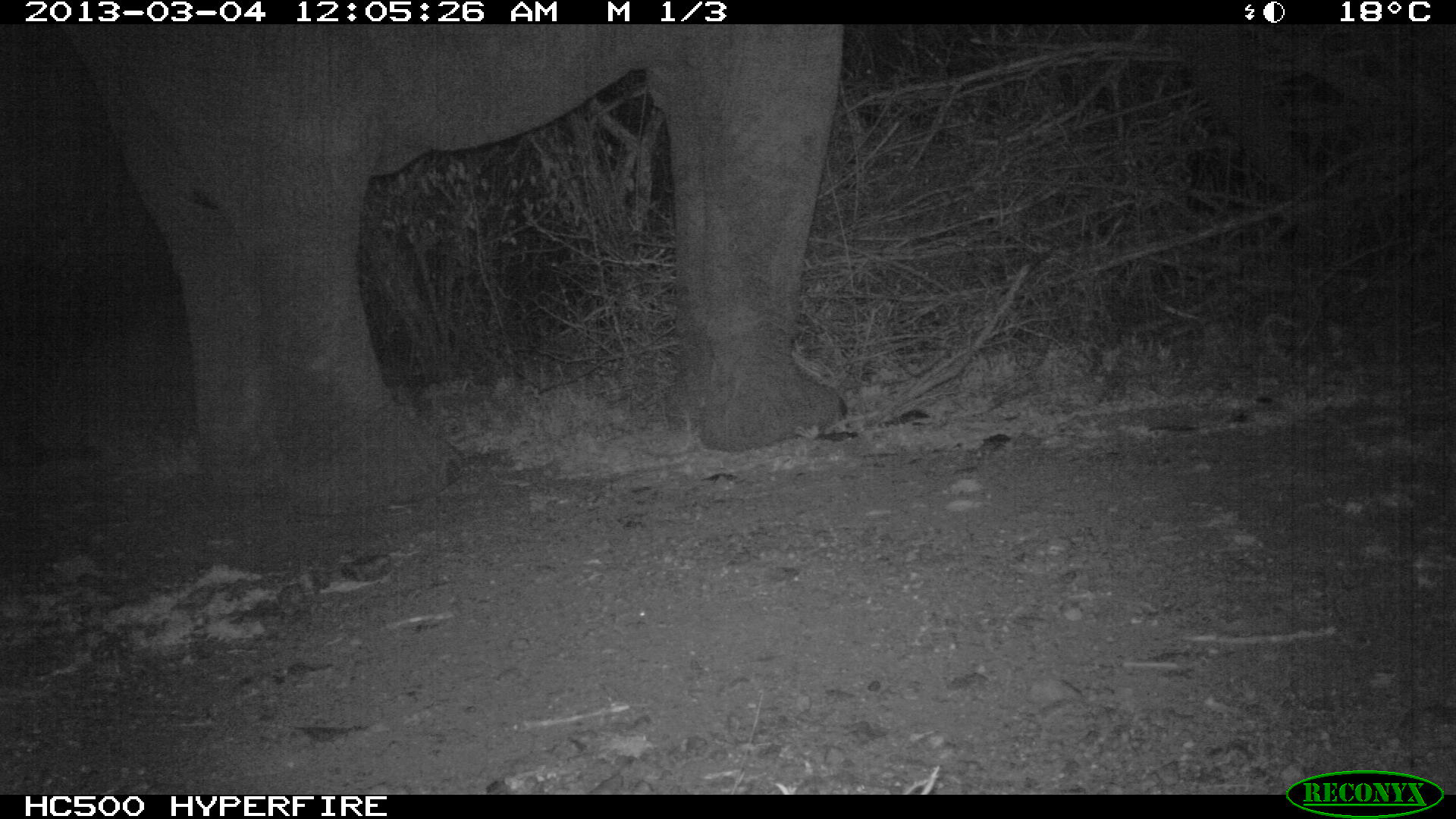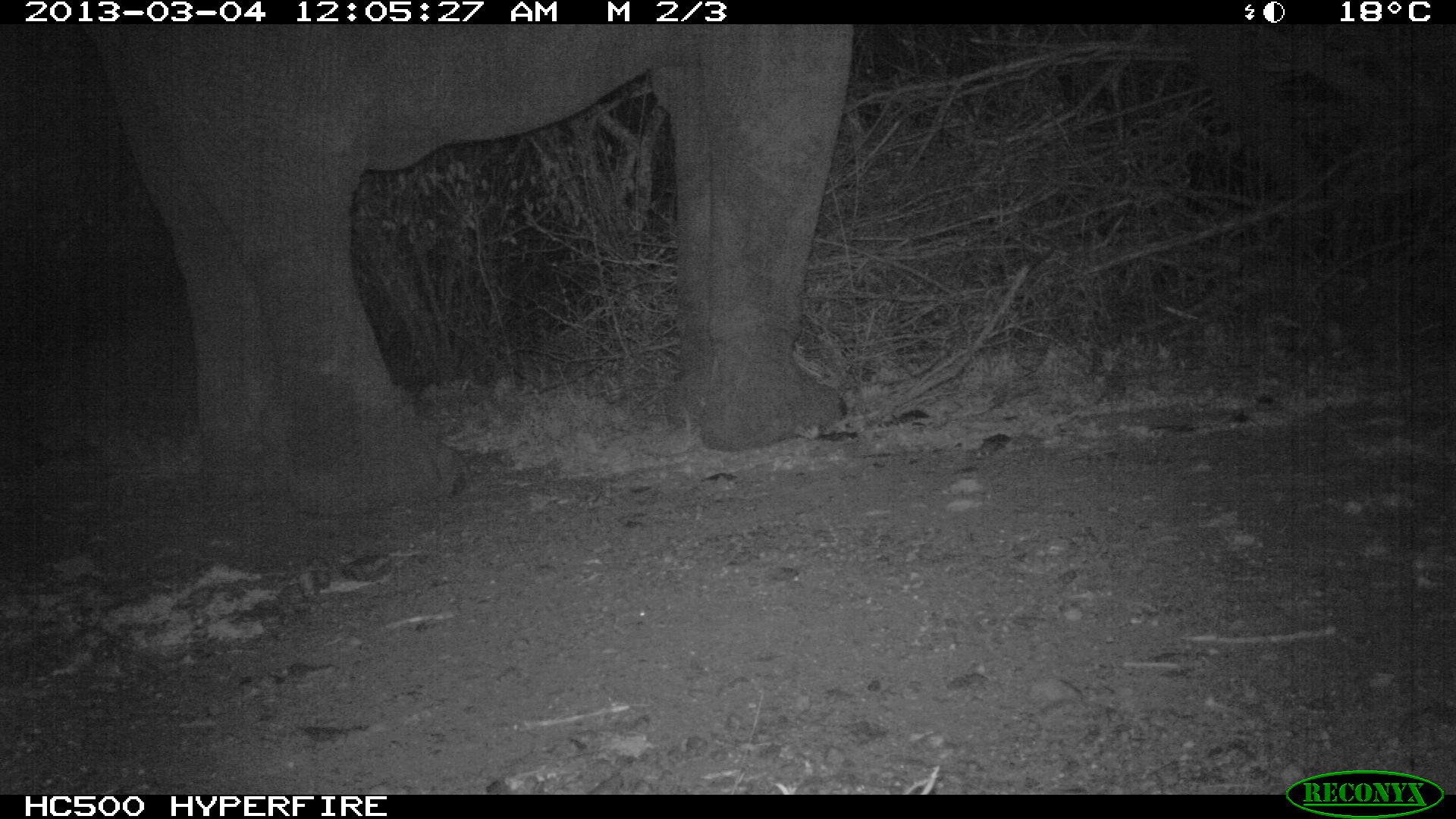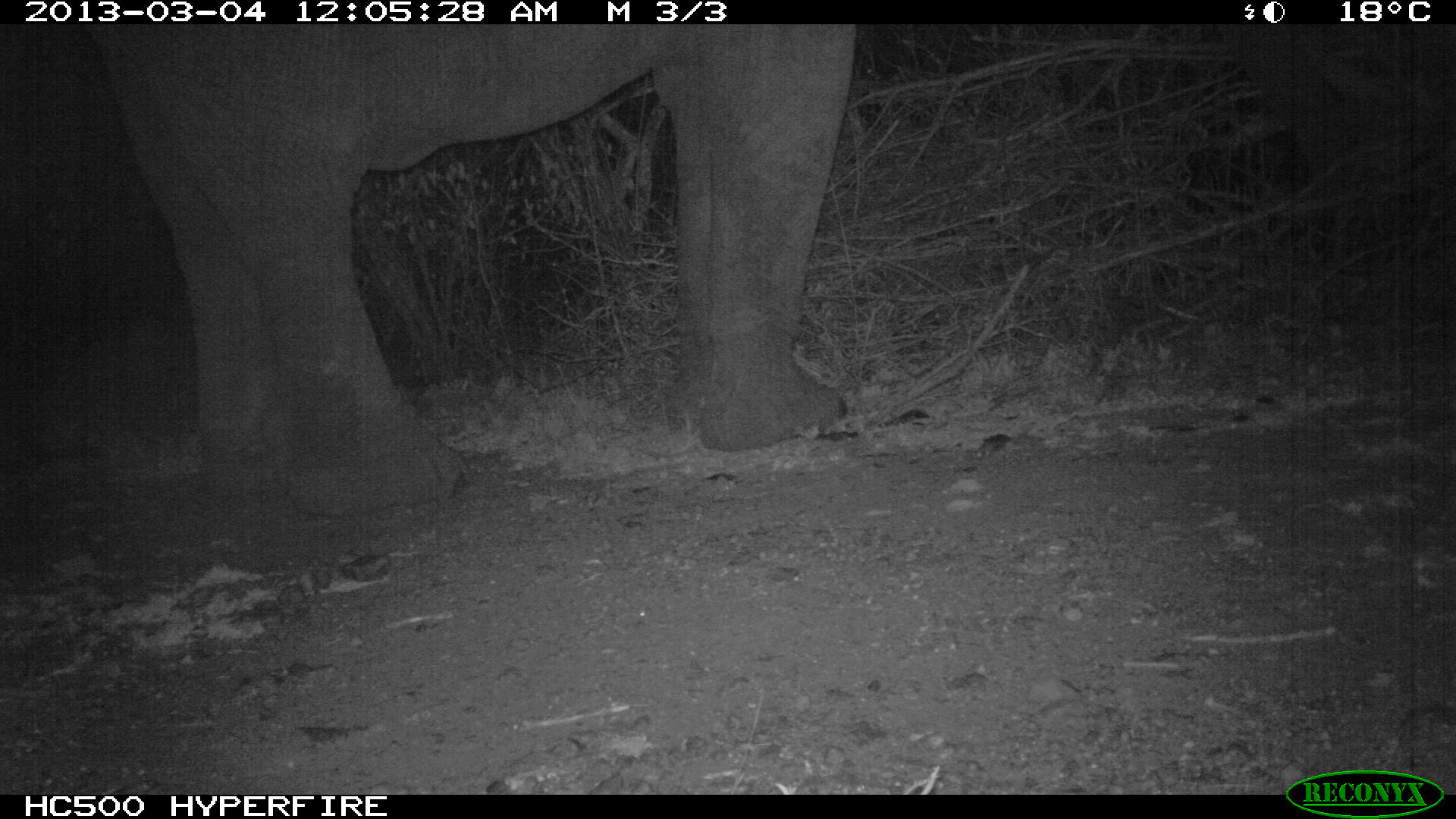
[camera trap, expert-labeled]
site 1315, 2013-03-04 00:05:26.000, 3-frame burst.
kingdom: Animalia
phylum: Chordata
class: Mammalia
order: Proboscidea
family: Elephantidae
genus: Loxodonta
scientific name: Loxodonta africana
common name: african bush elephant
Loxodonta africana (african bush elephant), count 1.